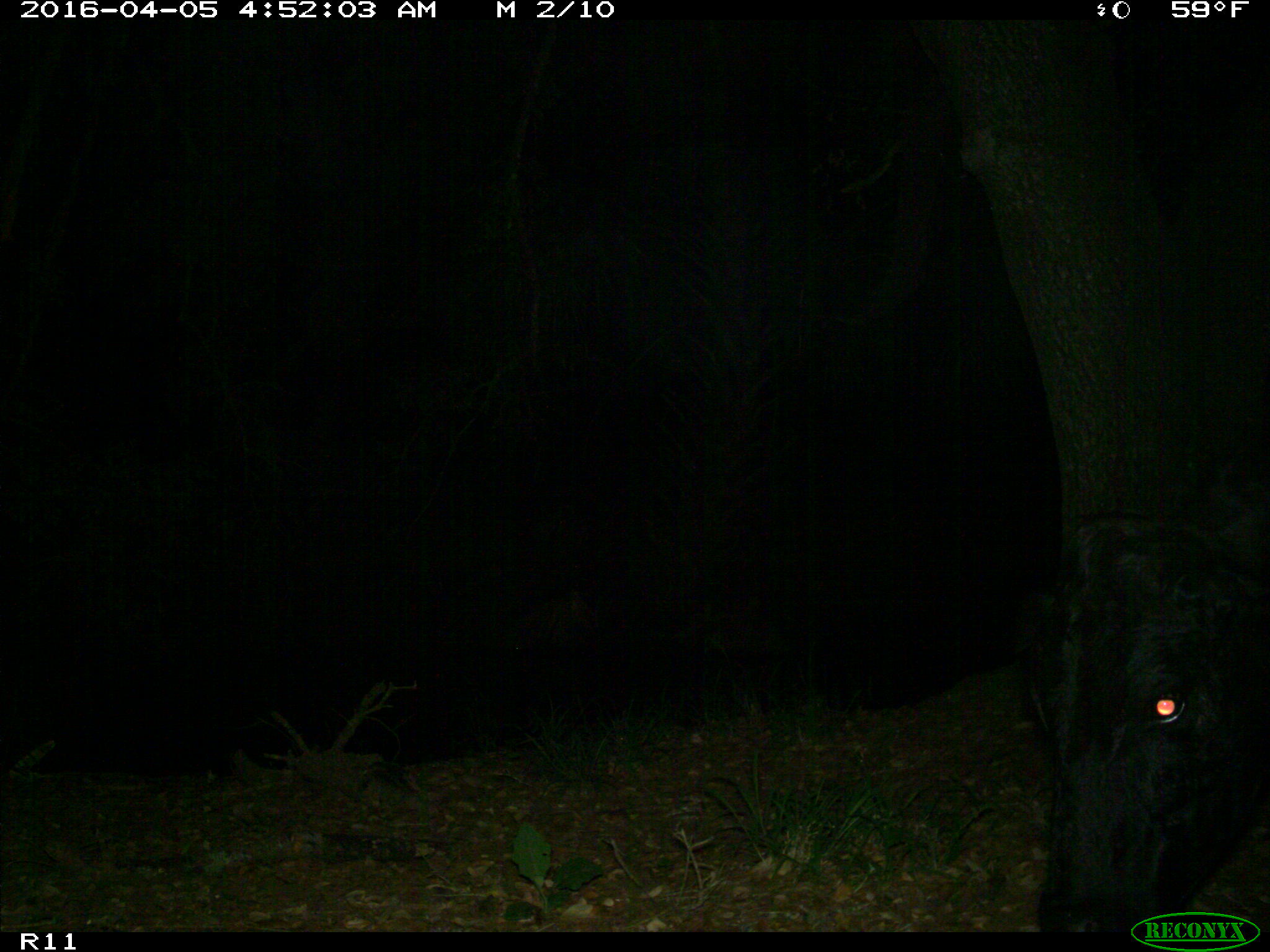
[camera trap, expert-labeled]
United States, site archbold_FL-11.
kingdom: Animalia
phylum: Chordata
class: Mammalia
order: Artiodactyla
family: Bovidae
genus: Bos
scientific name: Bos taurus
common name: domestic cow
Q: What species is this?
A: Bos taurus (domestic cow).